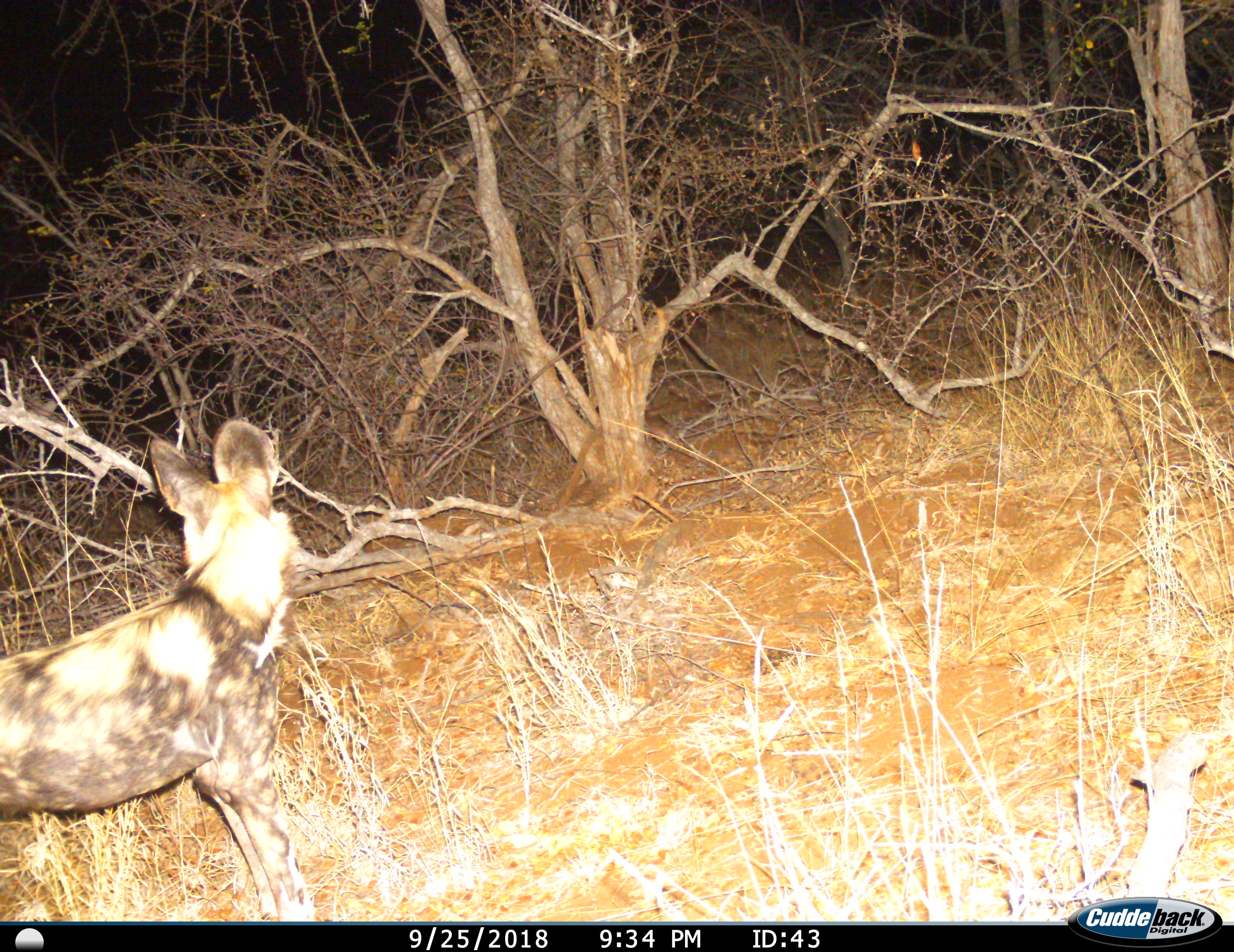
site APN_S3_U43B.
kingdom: Animalia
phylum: Chordata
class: Mammalia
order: Carnivora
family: Canidae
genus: Lycaon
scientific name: Lycaon pictus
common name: african wild dog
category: wilddog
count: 1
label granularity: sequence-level